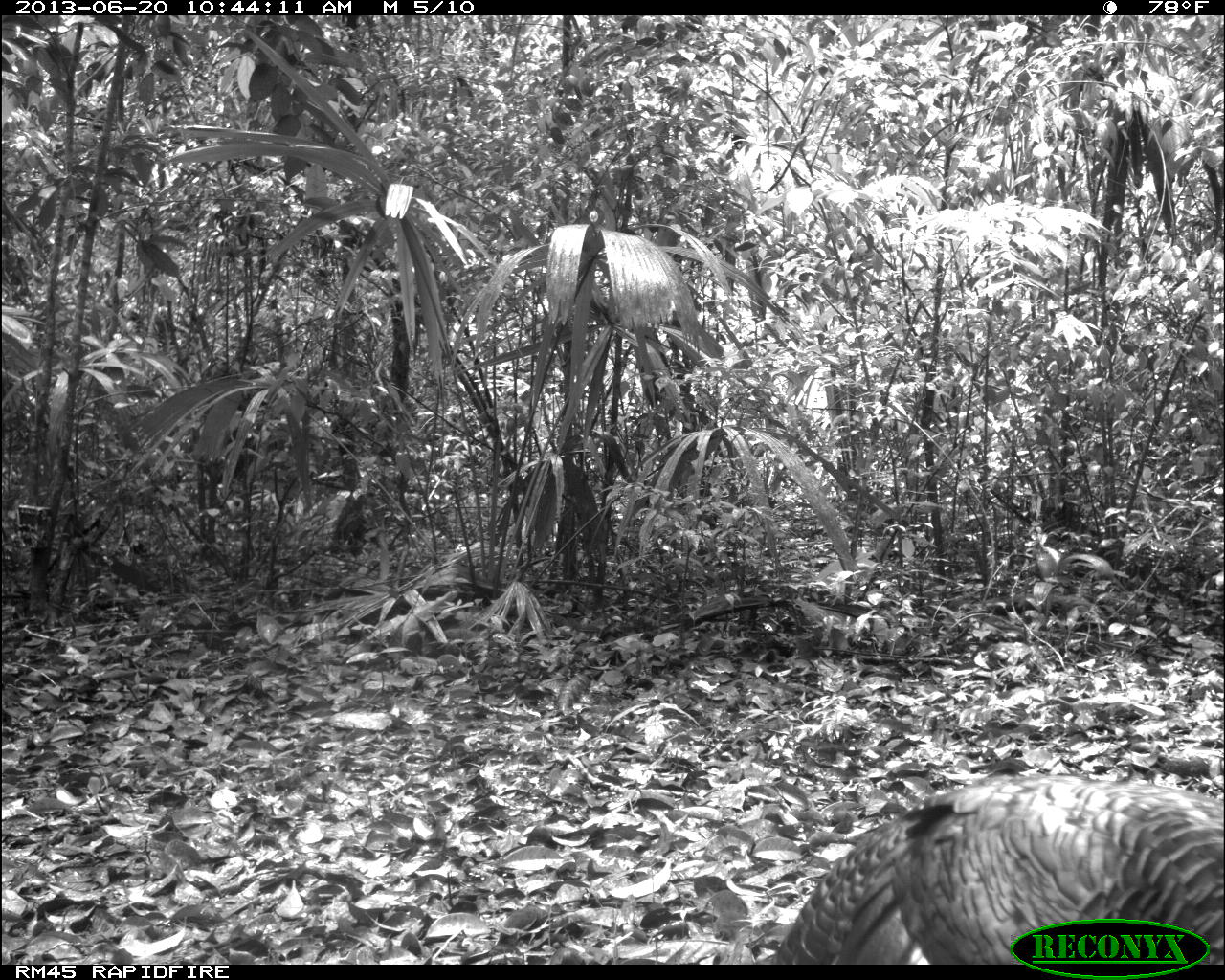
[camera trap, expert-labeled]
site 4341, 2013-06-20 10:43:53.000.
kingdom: Animalia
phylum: Chordata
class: Aves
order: Galliformes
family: Phasianidae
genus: Meleagris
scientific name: Meleagris ocellata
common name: ocellated turkey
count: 1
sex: female